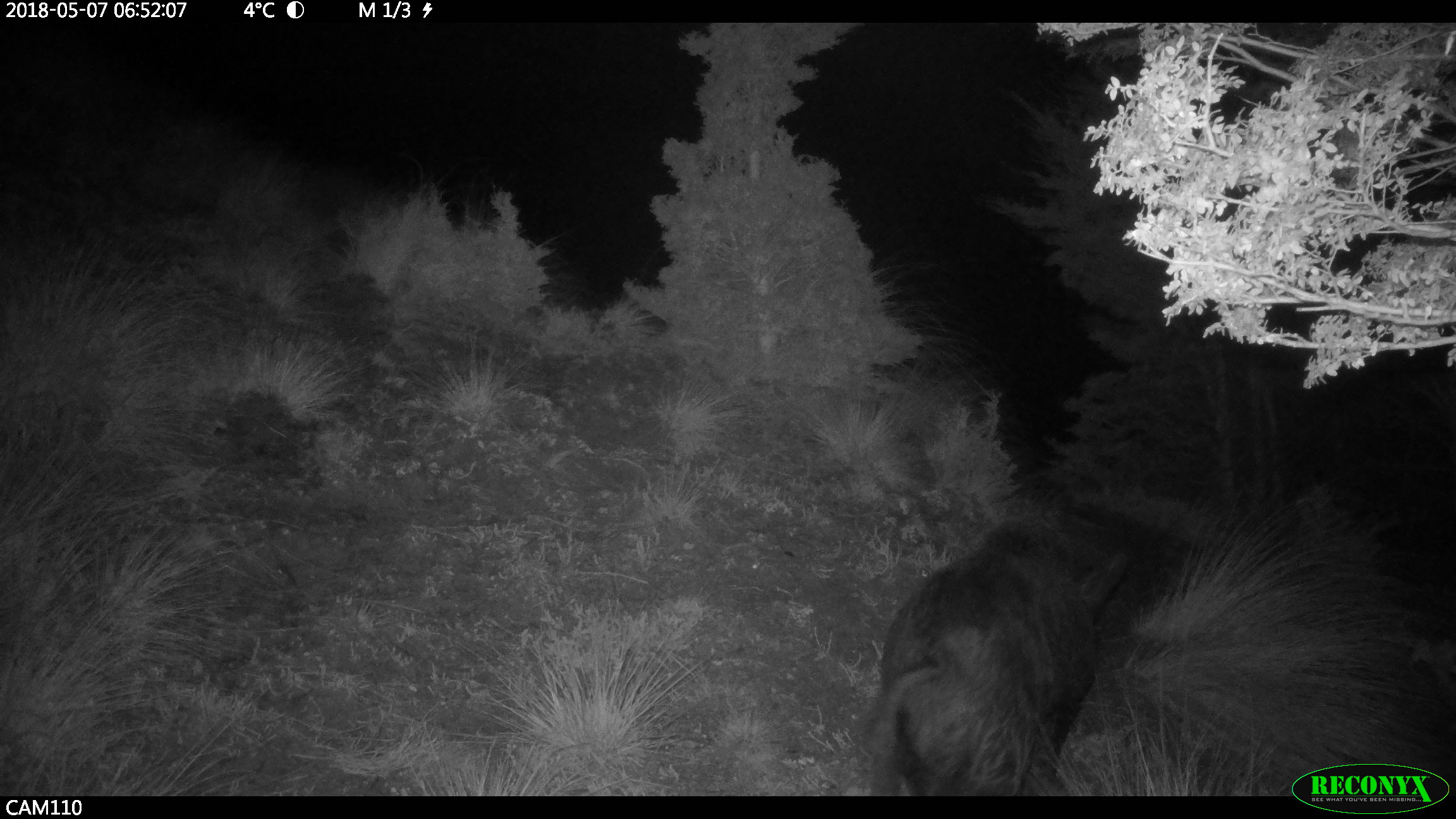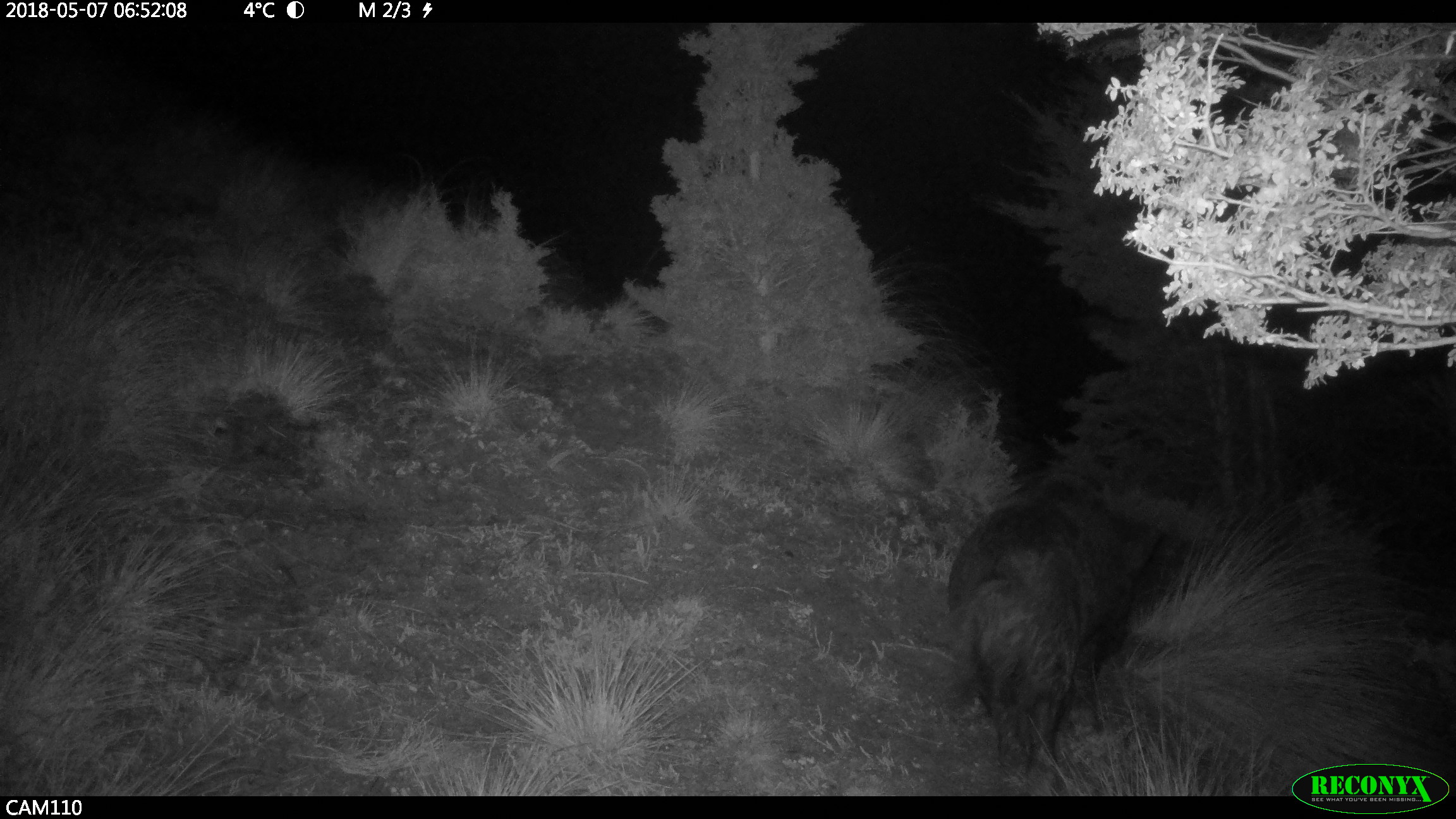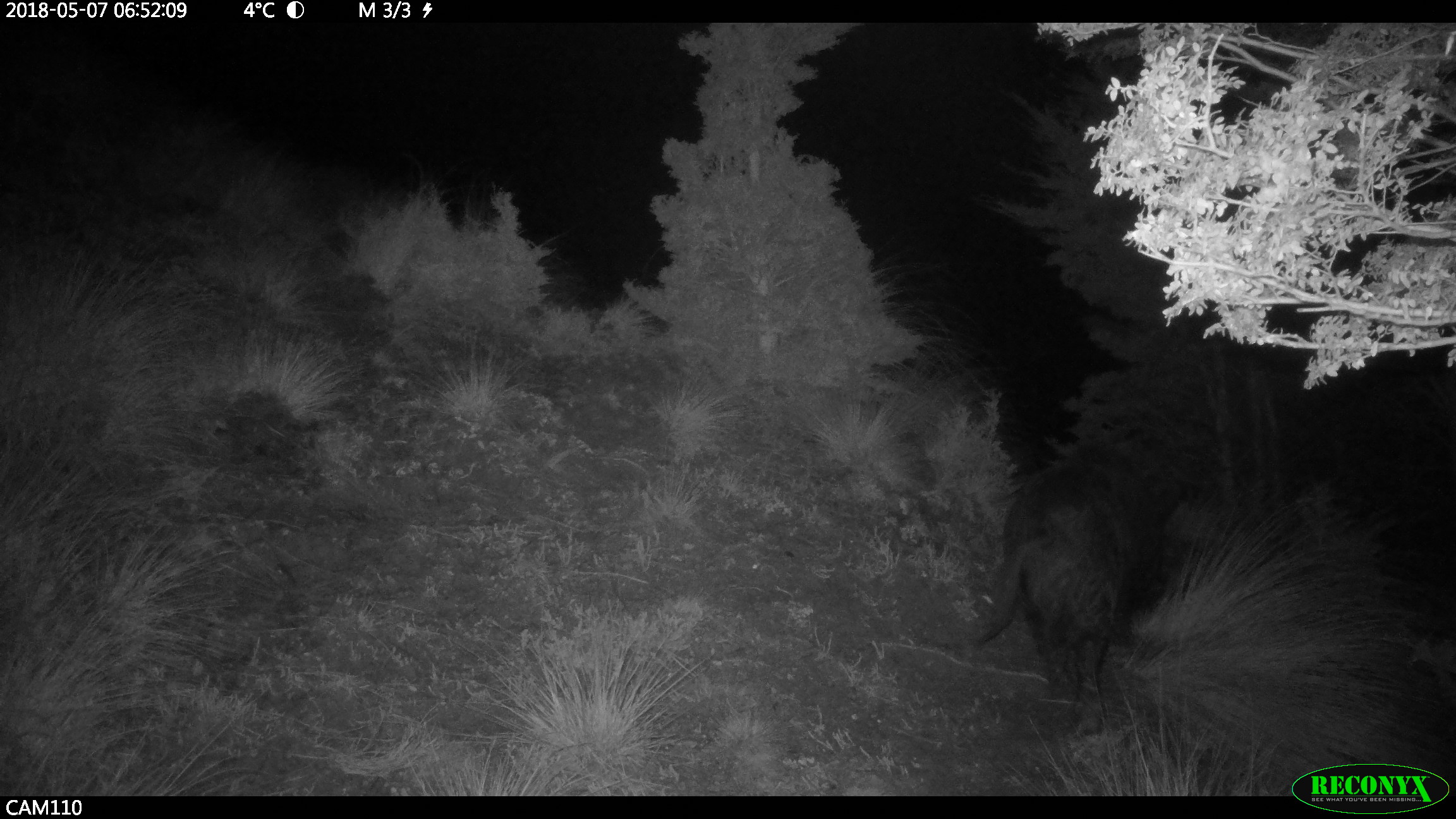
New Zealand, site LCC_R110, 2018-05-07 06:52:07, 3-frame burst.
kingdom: Animalia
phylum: Chordata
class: Mammalia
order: Artiodactyla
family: Suidae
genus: Sus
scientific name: Sus scrofa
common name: pig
Pig (Sus scrofa).